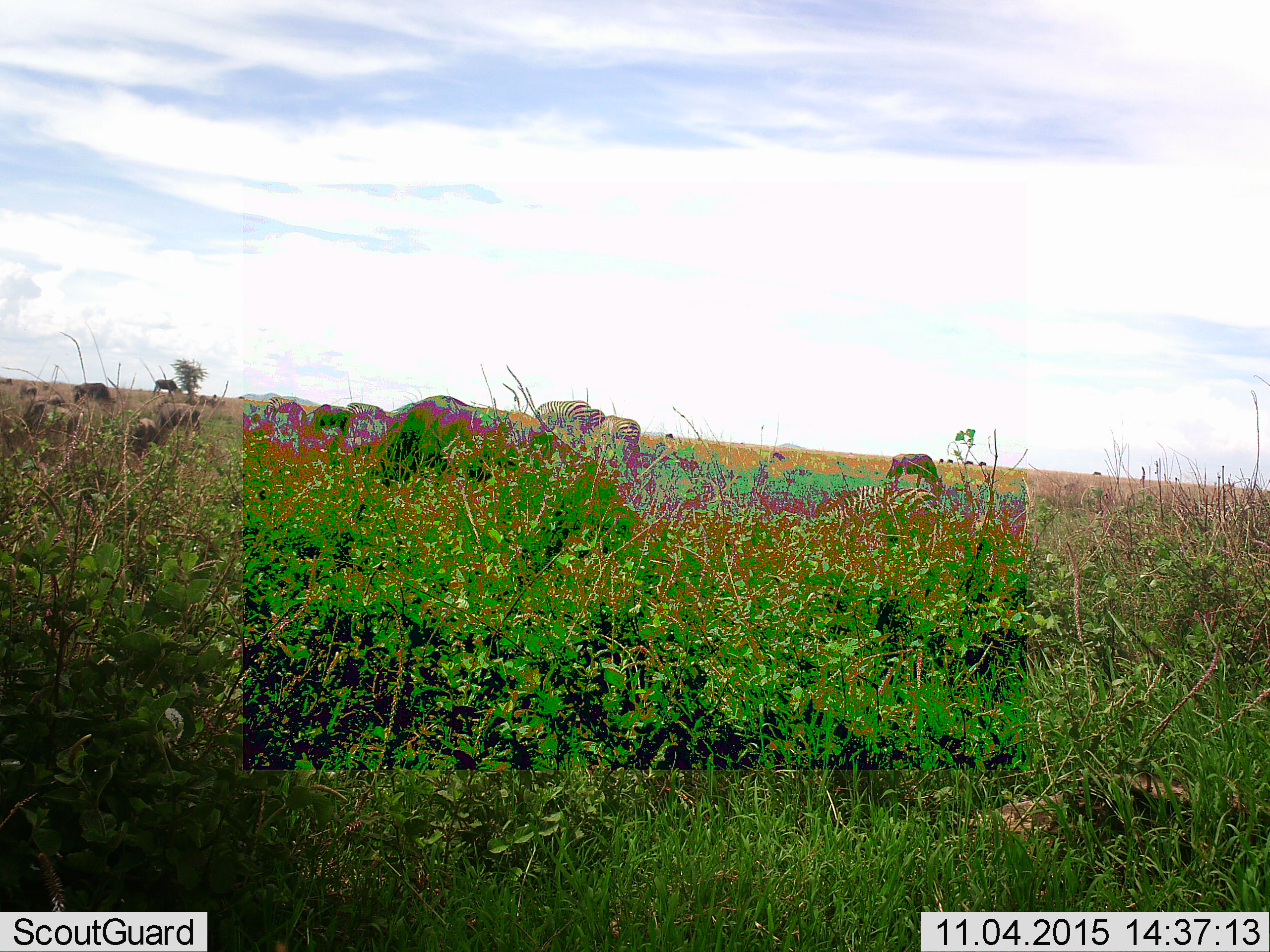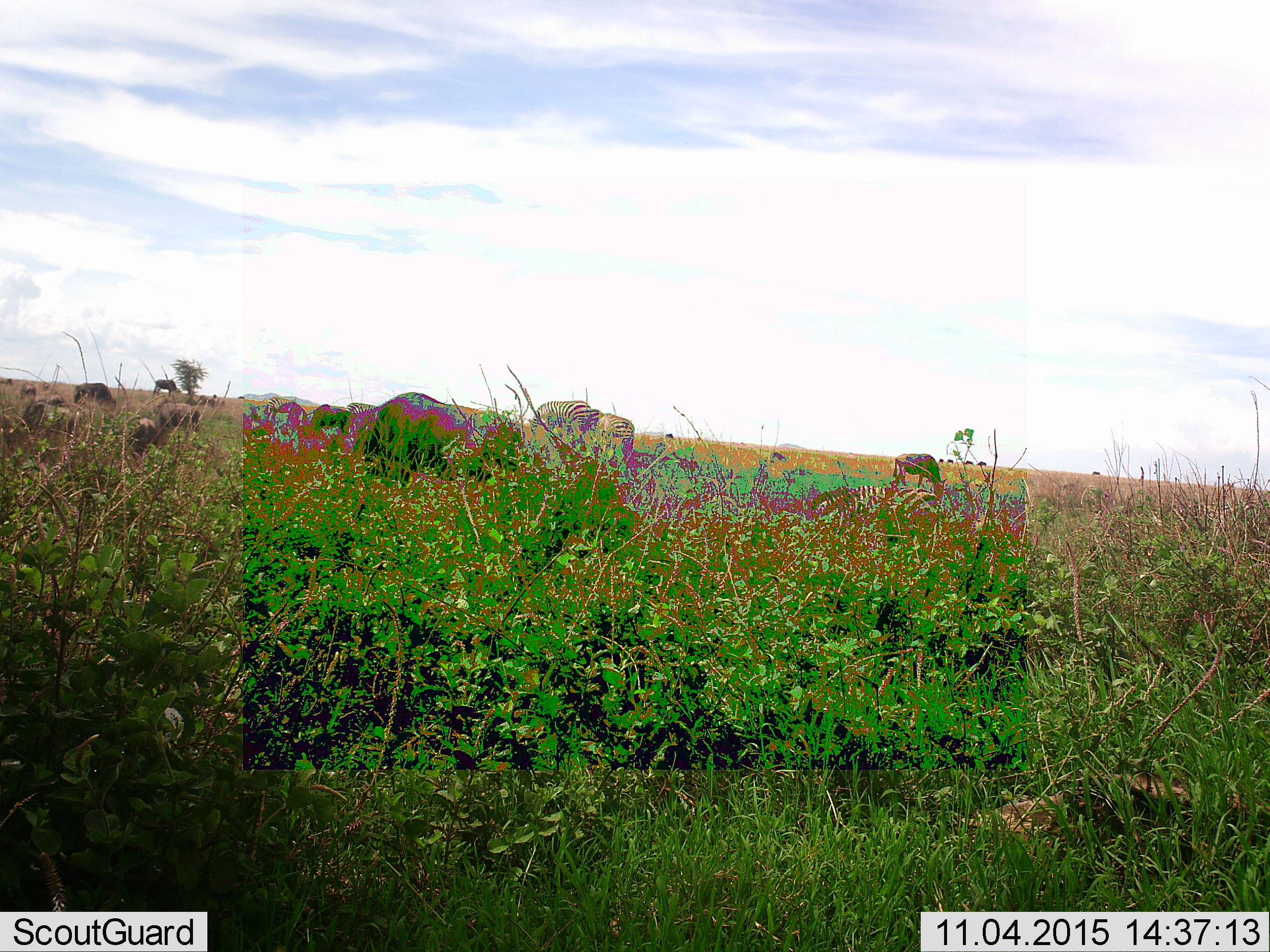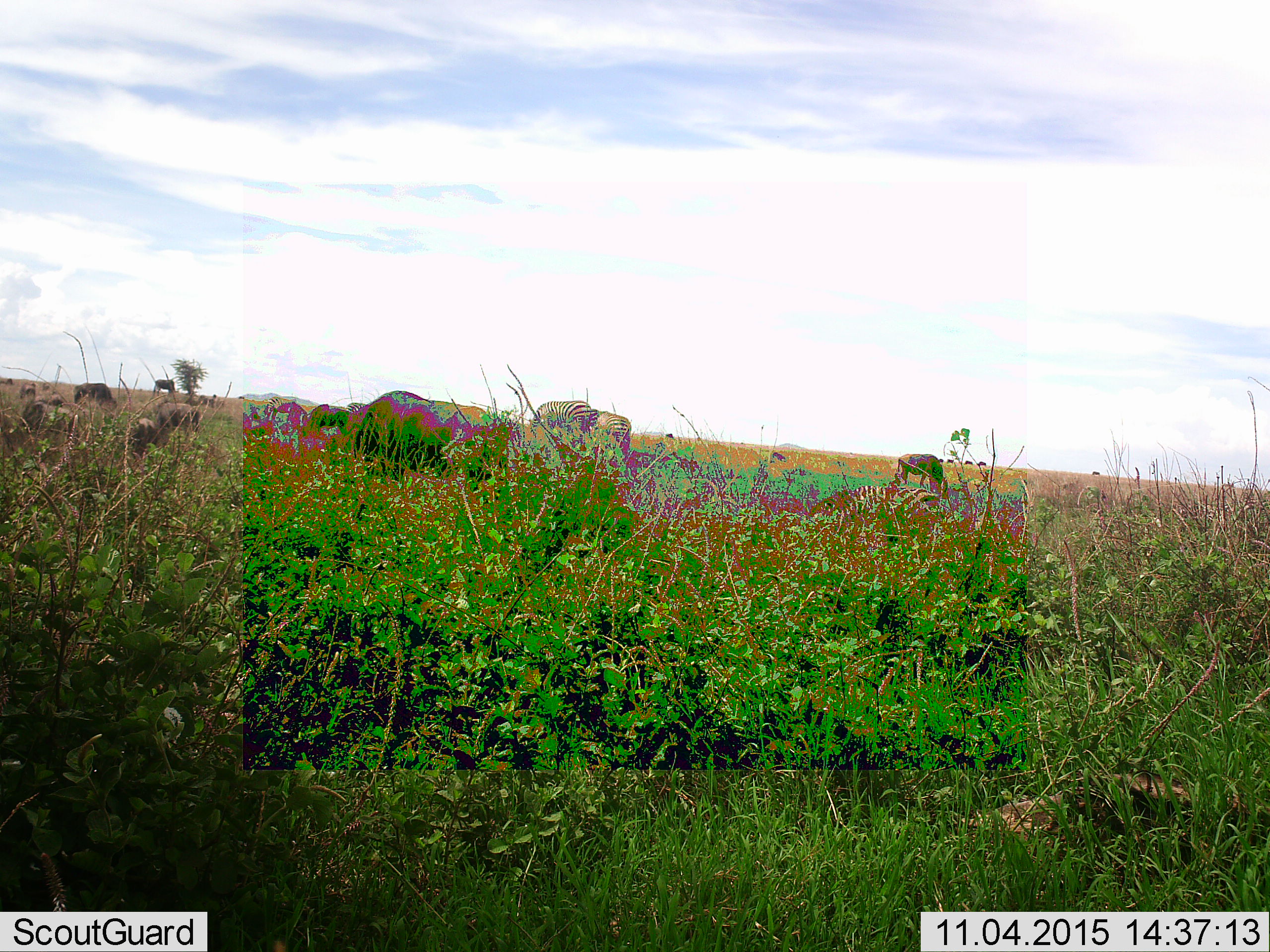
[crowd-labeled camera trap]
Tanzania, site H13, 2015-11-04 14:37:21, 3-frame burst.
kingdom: Animalia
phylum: Chordata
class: Mammalia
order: Artiodactyla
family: Bovidae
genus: Connochaetes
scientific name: Connochaetes taurinus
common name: blue wildebeest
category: wildebeest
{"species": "wildebeest (blue wildebeest) (Connochaetes taurinus)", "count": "11-50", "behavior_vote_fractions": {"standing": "50%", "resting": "0%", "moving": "50%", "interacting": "0%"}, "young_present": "0%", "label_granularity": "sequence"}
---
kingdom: Animalia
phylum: Chordata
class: Mammalia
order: Perissodactyla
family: Equidae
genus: Equus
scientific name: Equus quagga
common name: plains zebra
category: zebra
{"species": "zebra (plains zebra) (Equus quagga)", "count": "5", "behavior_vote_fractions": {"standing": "50%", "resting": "0%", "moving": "0%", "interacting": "0%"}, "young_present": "0%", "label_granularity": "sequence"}